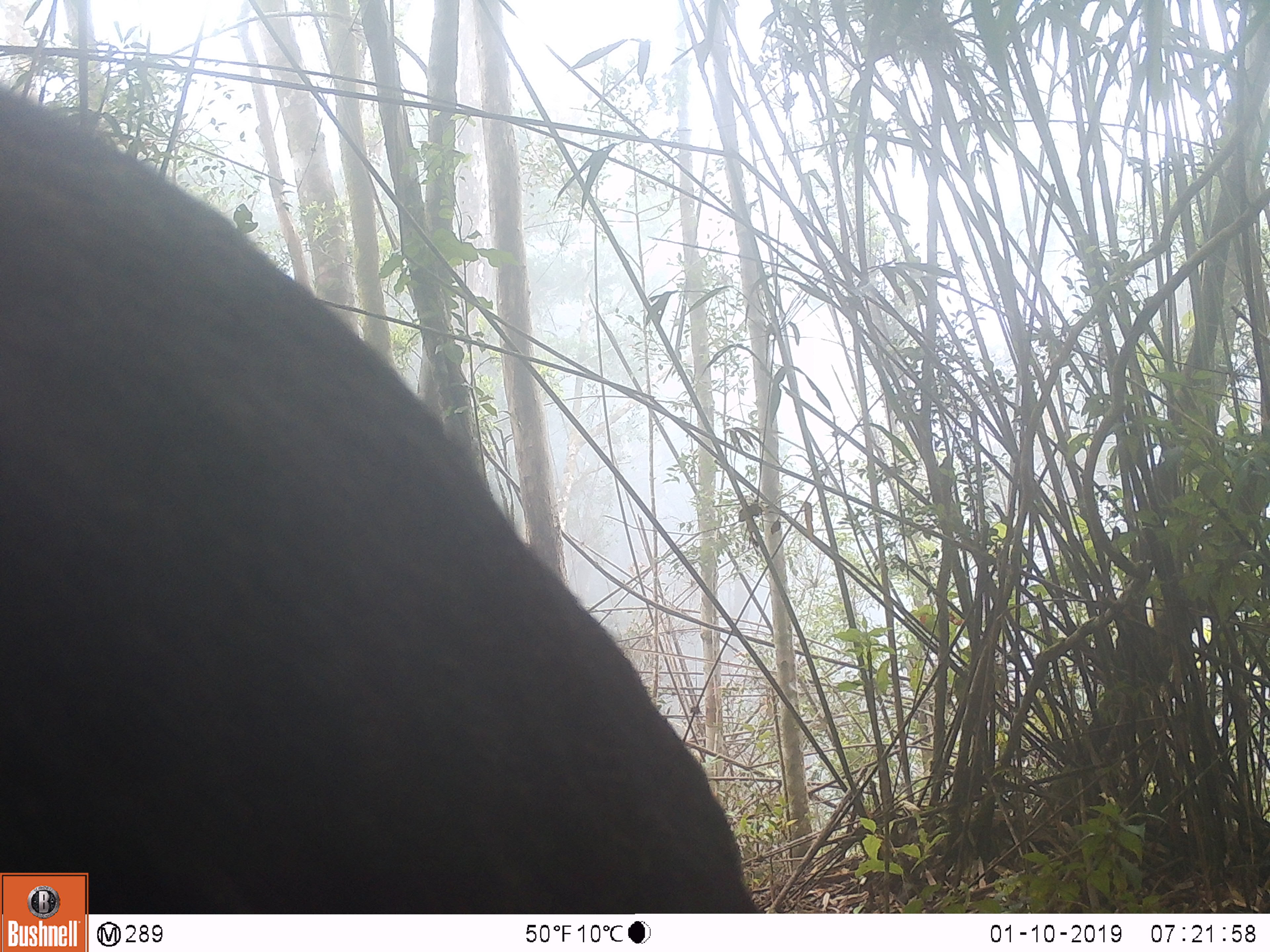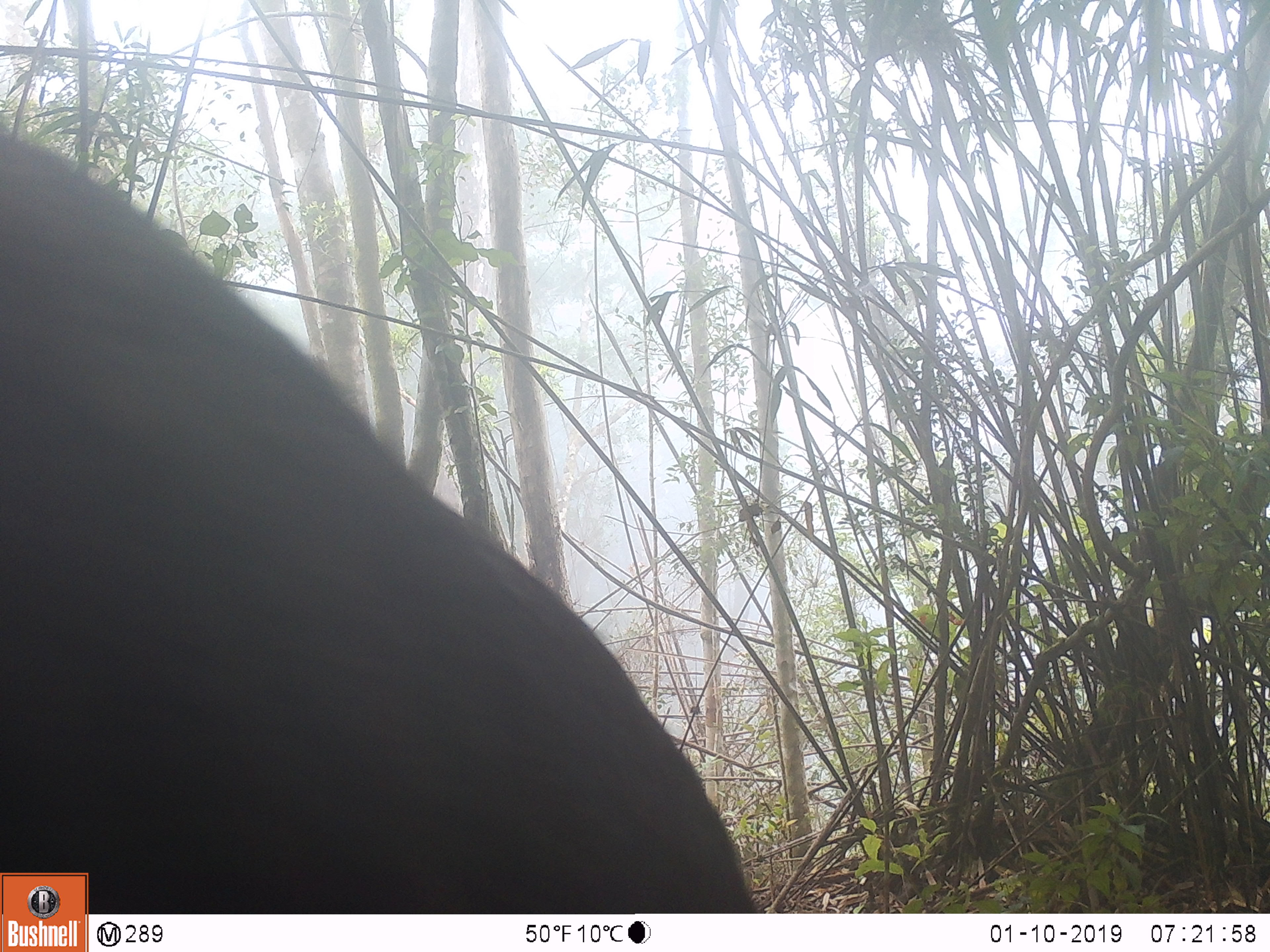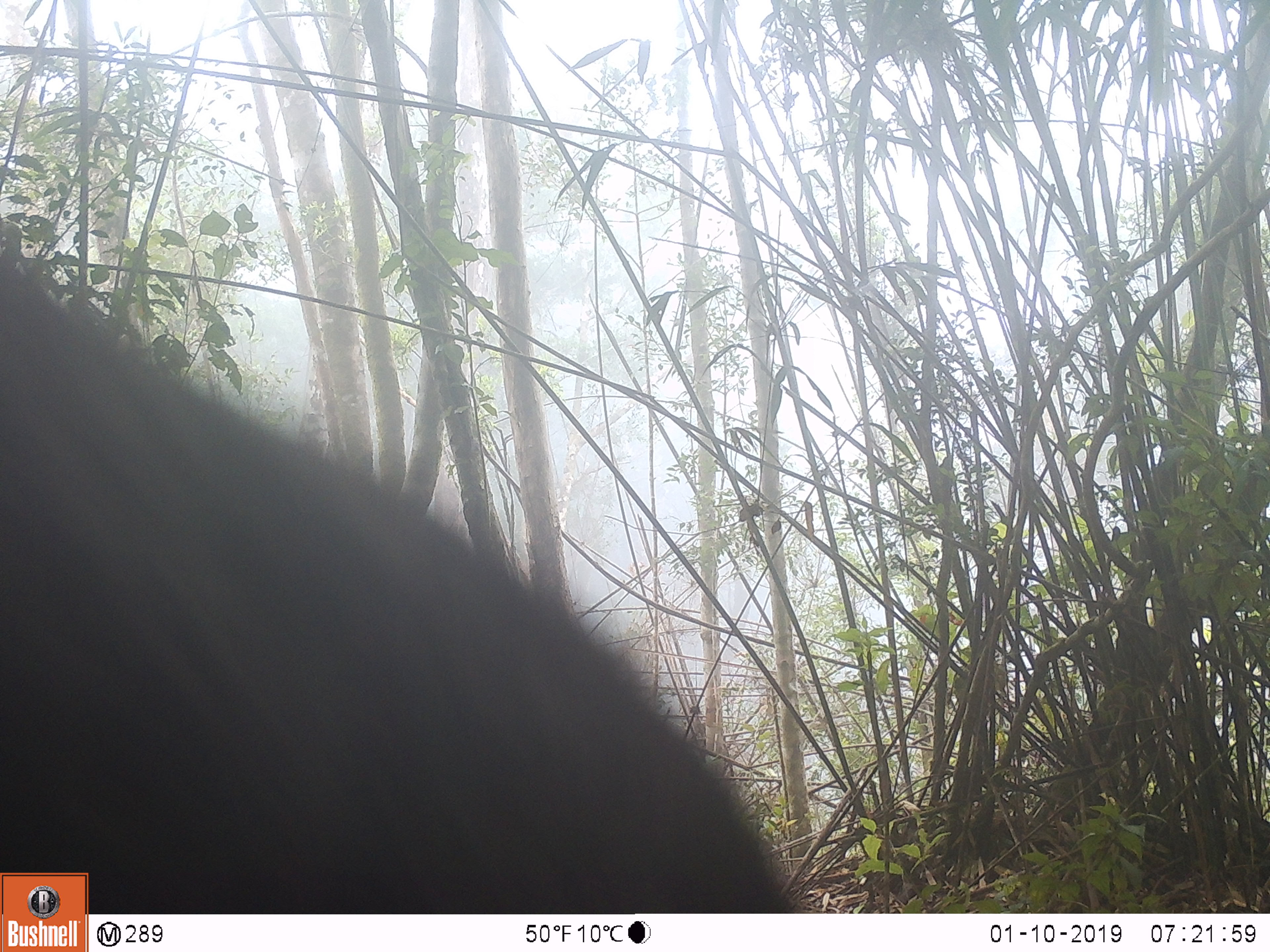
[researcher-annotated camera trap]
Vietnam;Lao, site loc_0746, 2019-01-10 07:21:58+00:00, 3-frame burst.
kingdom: Animalia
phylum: Chordata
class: Mammalia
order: Artiodactyla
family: Bovidae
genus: Capricornis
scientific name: Capricornis sumatraensis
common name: chinese serow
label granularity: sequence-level